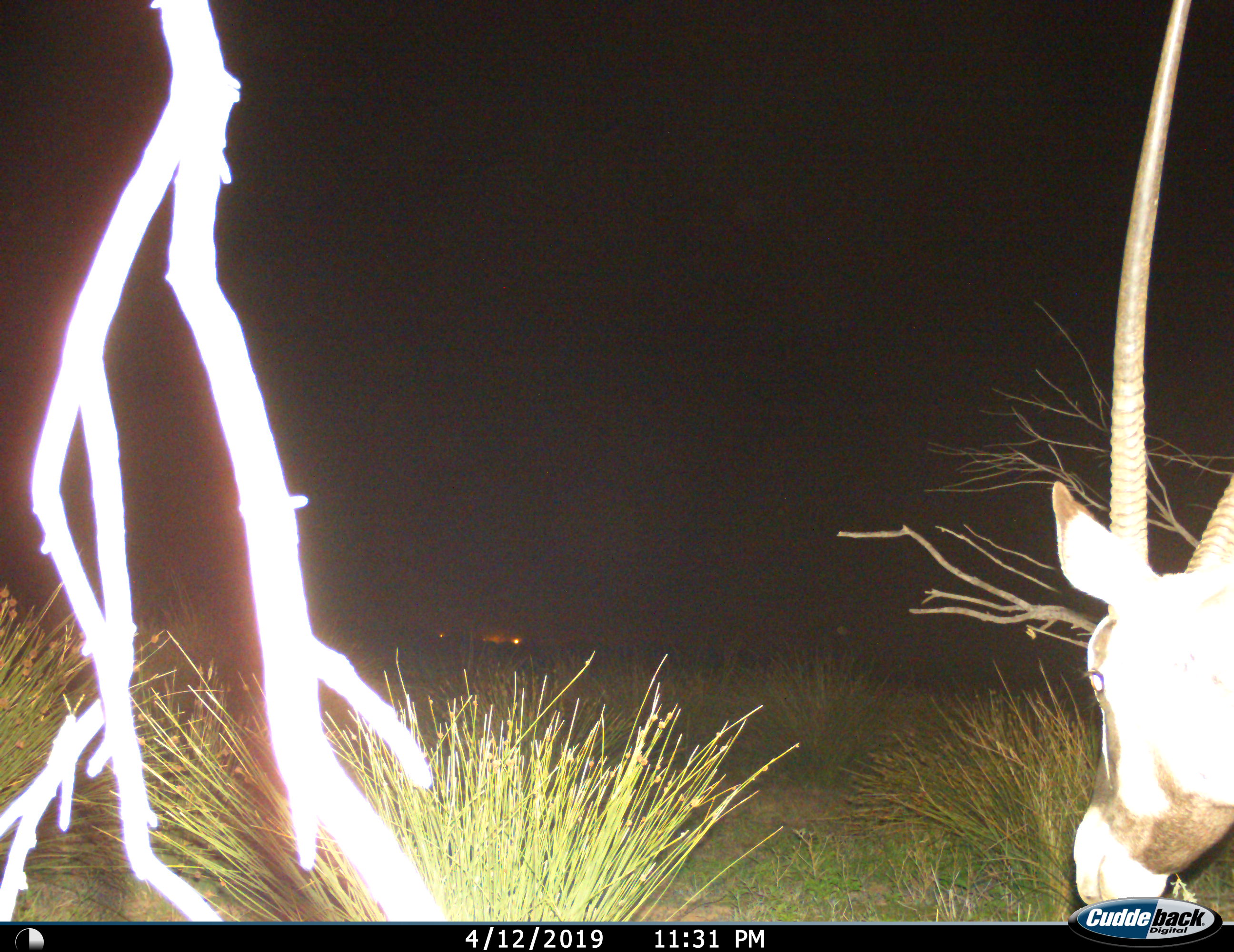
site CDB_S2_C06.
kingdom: Animalia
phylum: Chordata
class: Mammalia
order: Artiodactyla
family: Bovidae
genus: Oryx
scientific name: Oryx gazella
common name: gemsbok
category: oryx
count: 1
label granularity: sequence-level